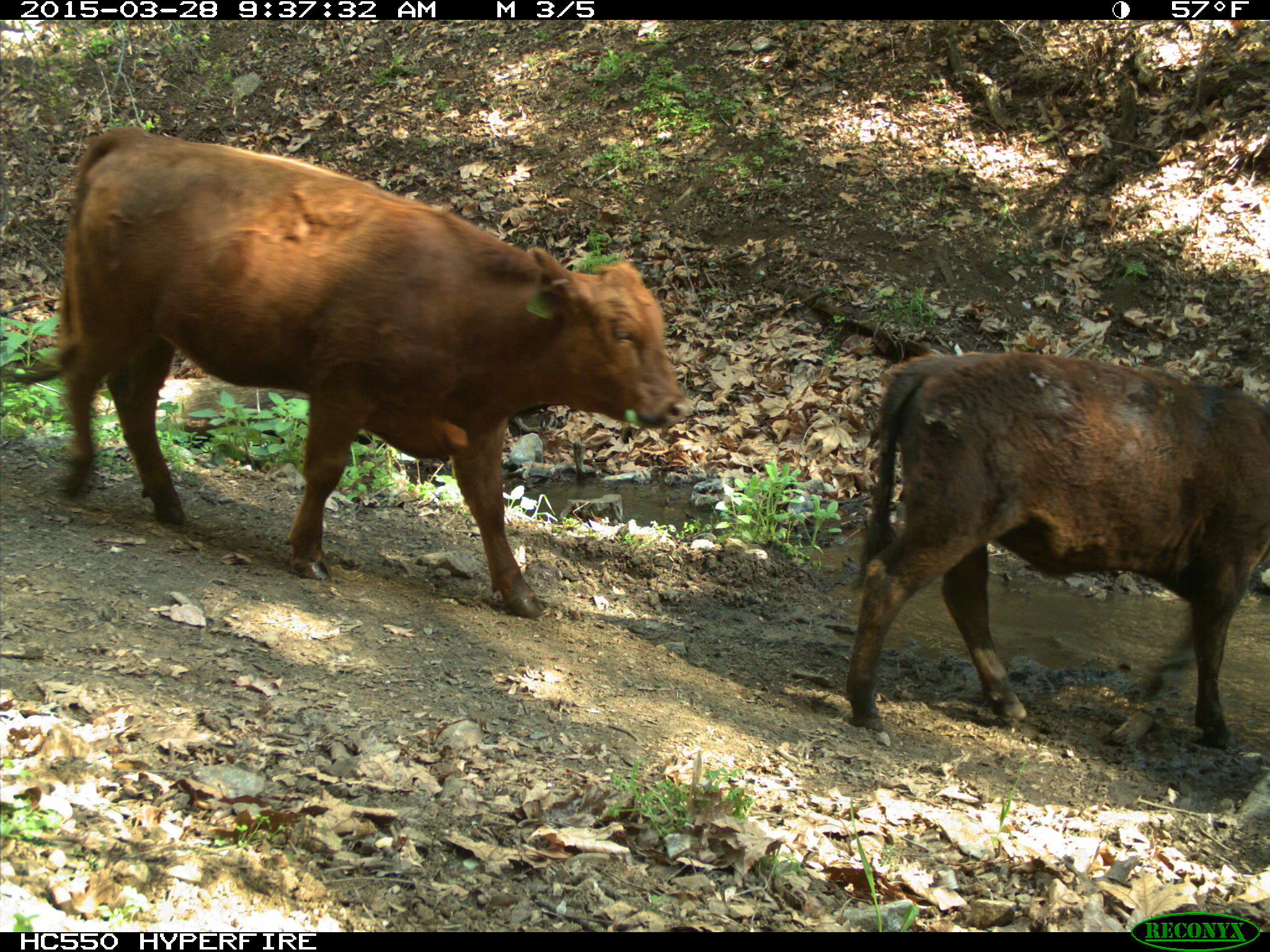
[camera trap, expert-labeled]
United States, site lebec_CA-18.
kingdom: Animalia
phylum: Chordata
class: Mammalia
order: Artiodactyla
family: Bovidae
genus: Bos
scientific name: Bos taurus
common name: domestic cow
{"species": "Bos taurus (domestic cow)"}